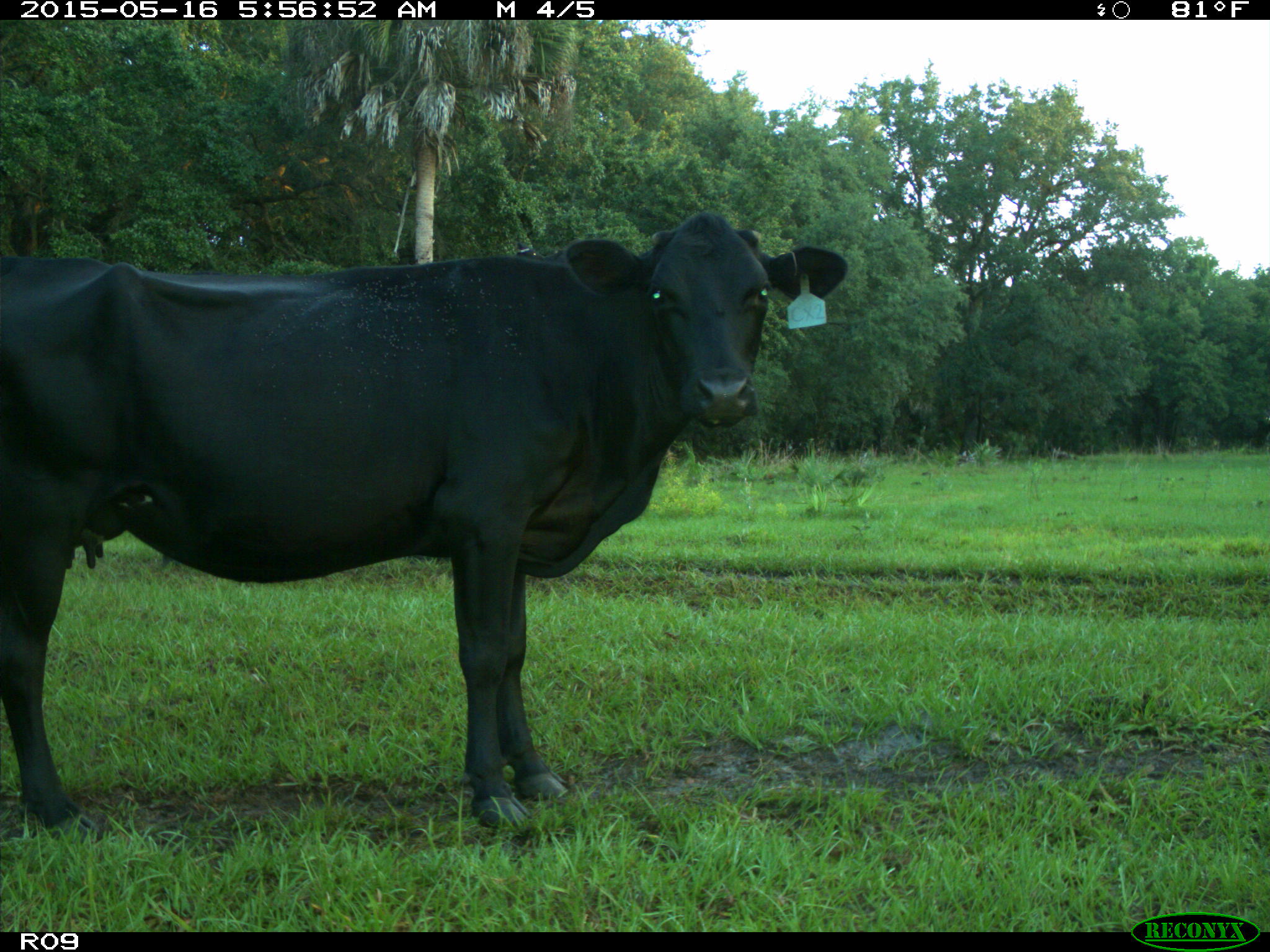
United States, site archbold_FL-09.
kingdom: Animalia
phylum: Chordata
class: Mammalia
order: Artiodactyla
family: Bovidae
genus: Bos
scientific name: Bos taurus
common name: domestic cow